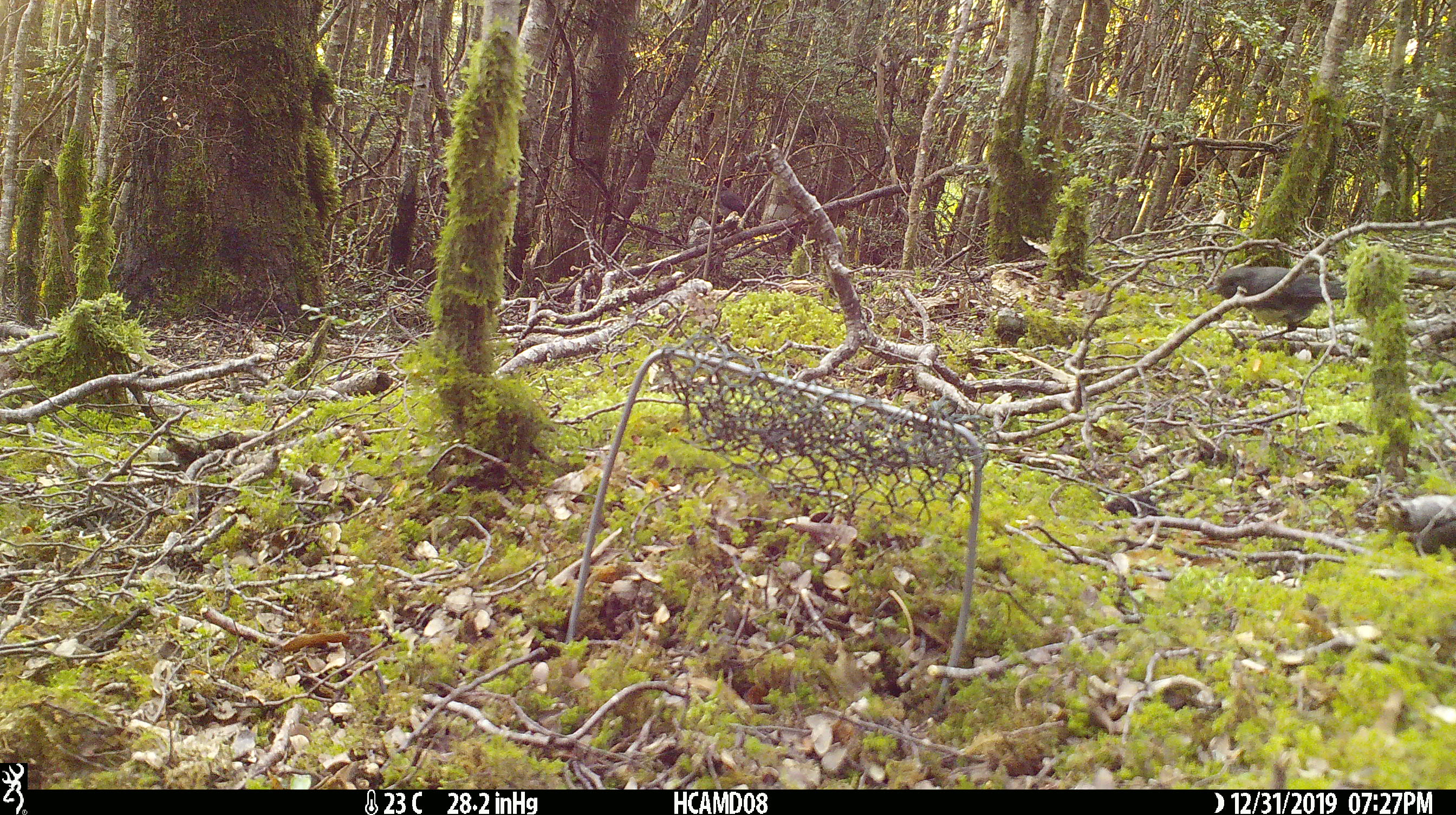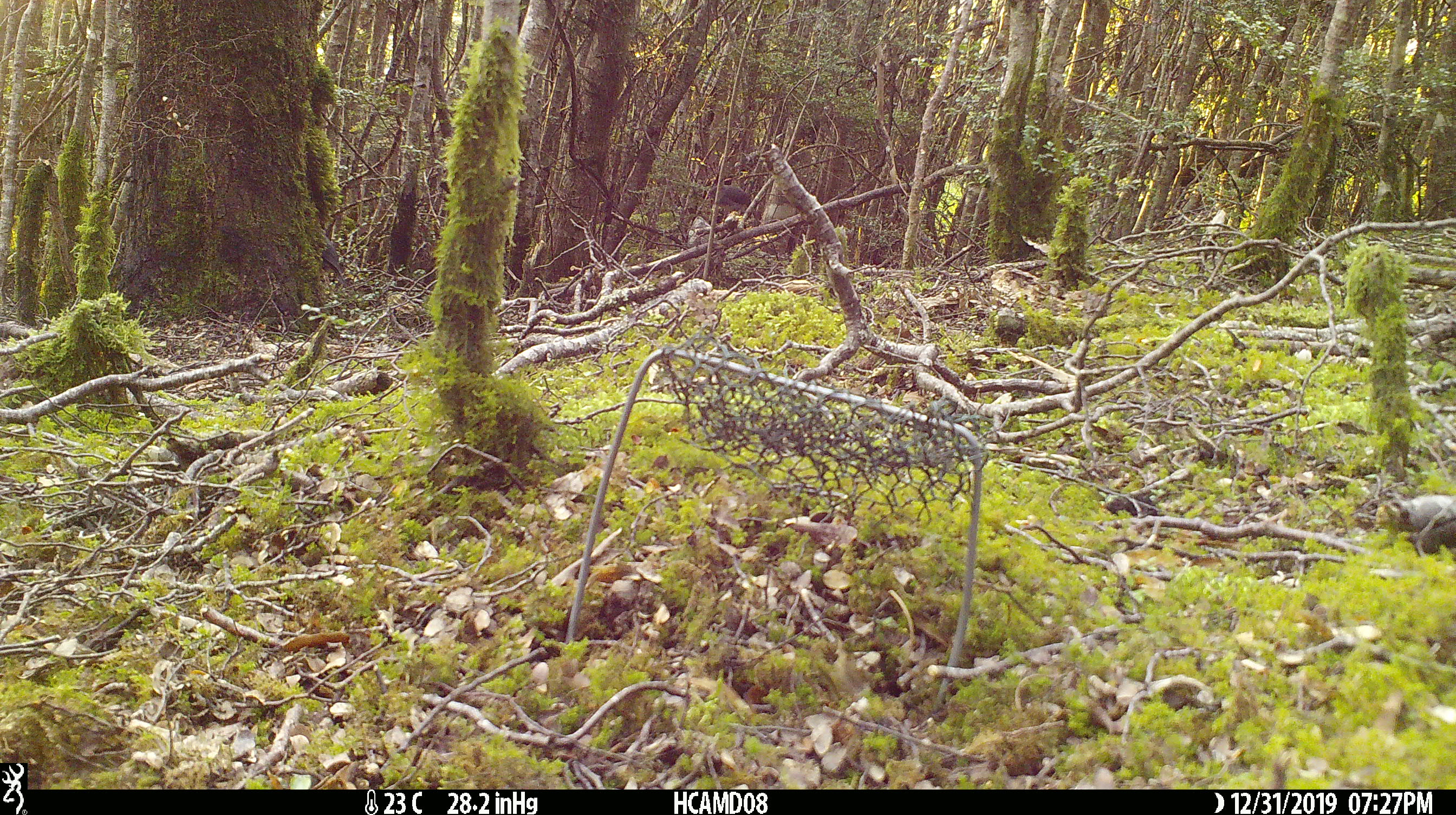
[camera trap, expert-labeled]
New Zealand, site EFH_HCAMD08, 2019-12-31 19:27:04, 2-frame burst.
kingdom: Animalia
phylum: Chordata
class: Aves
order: Passeriformes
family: Petroicidae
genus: Petroica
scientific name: Petroica australis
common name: new zealand robin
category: robin